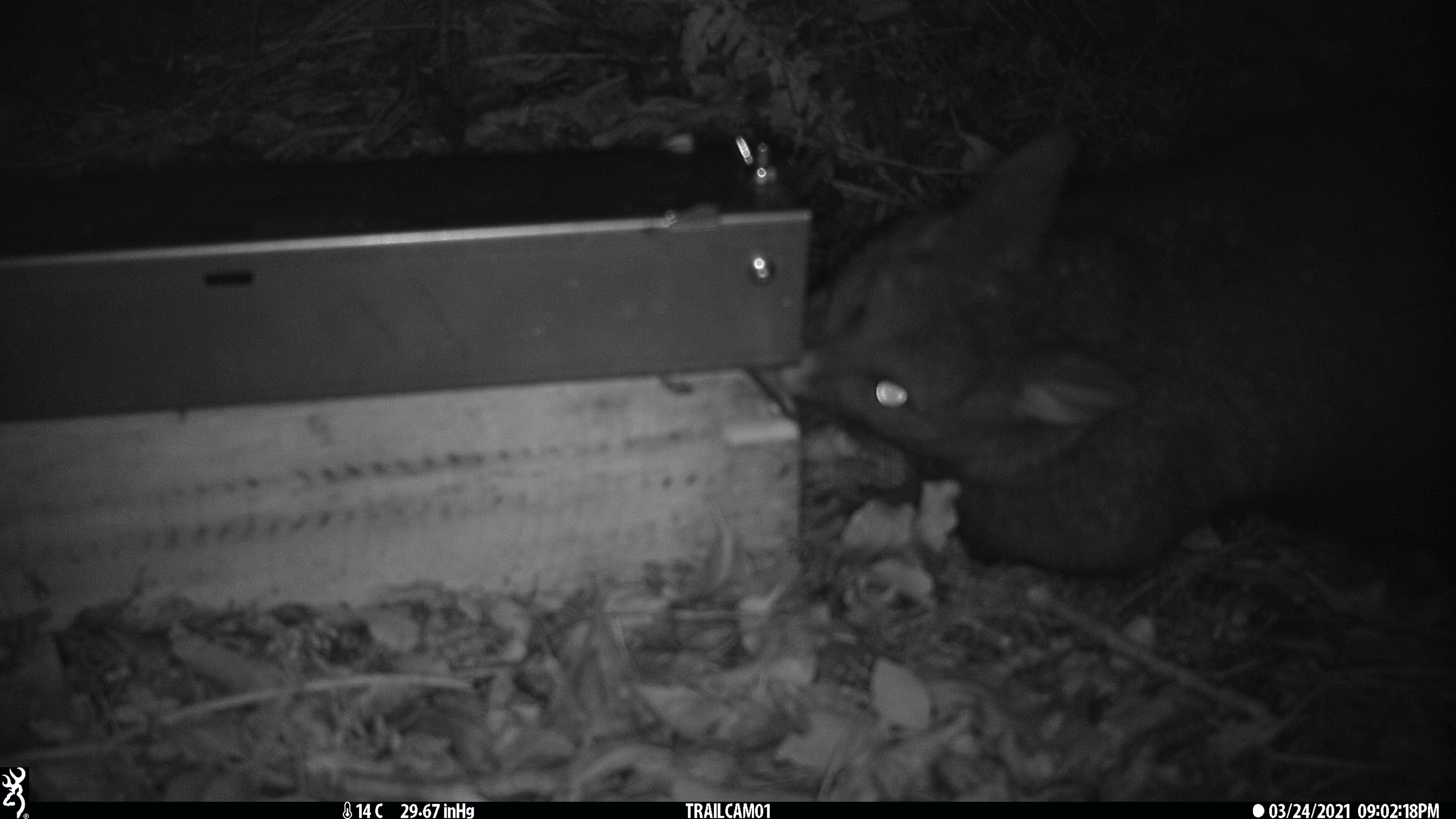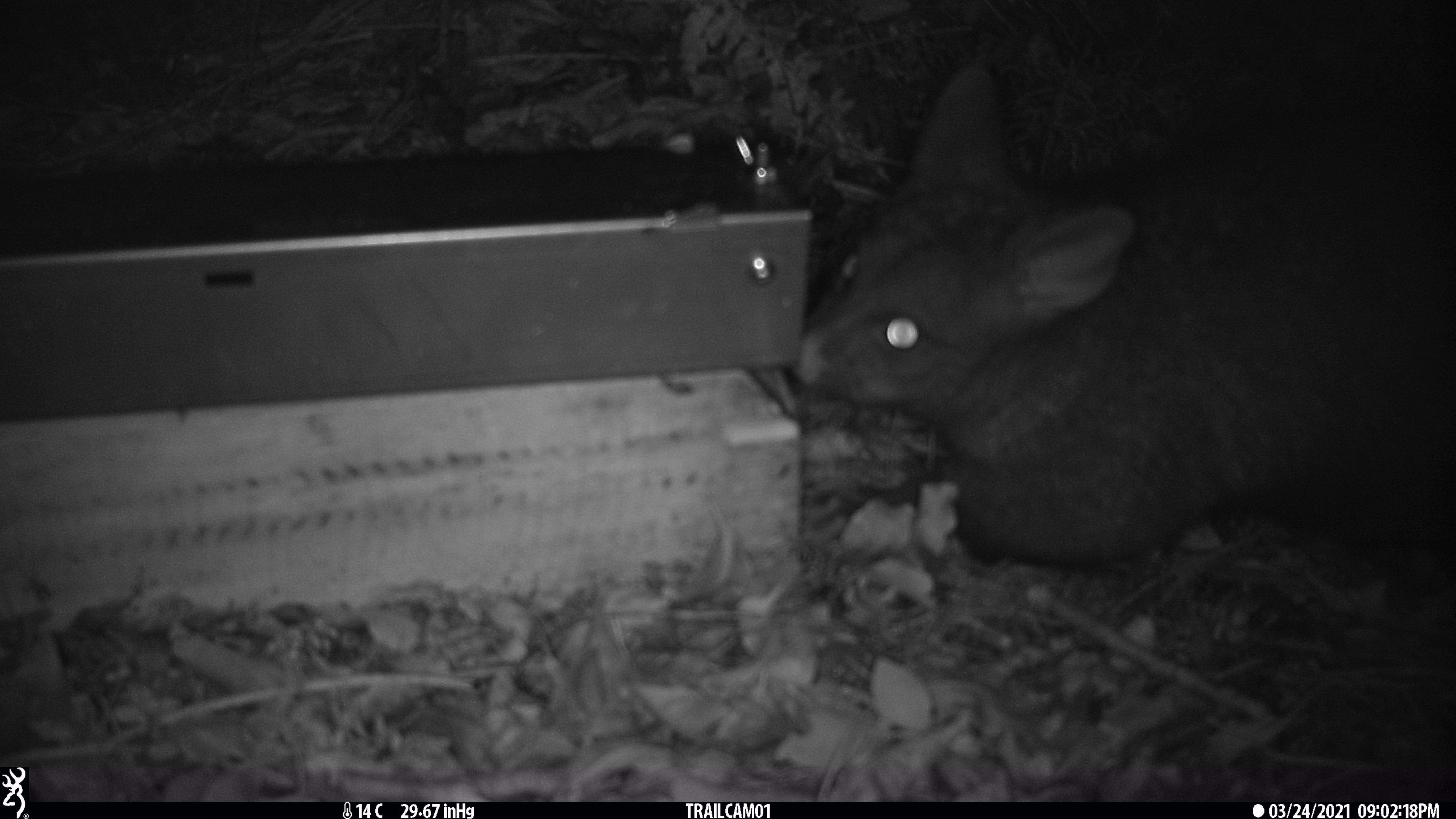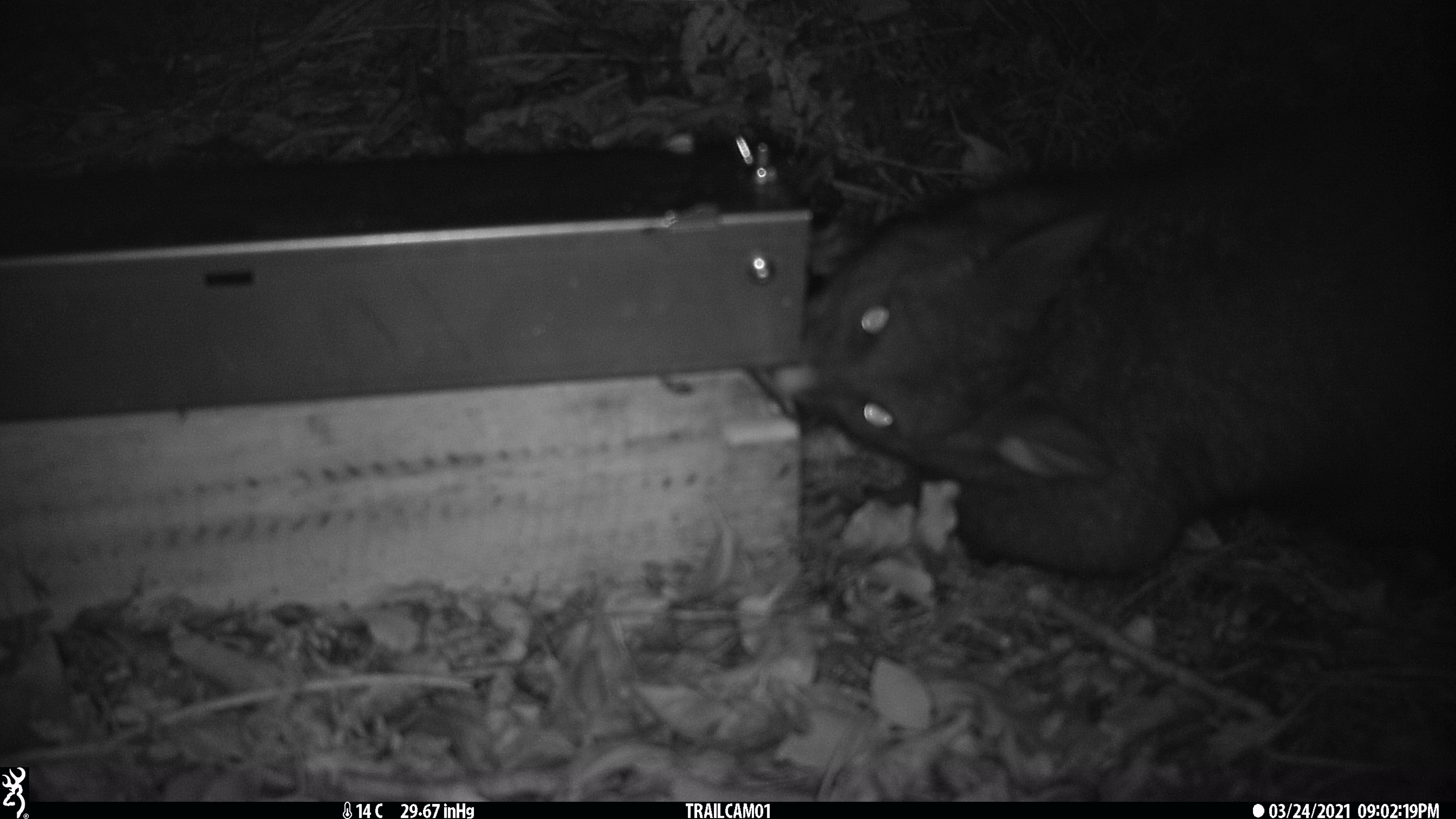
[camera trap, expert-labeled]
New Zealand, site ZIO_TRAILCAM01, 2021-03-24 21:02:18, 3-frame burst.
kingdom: Animalia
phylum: Chordata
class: Mammalia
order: Diprotodontia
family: Phalangeridae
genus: Trichosurus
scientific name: Trichosurus vulpecula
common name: common brushtail possum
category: possum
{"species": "possum (common brushtail possum) (Trichosurus vulpecula)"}